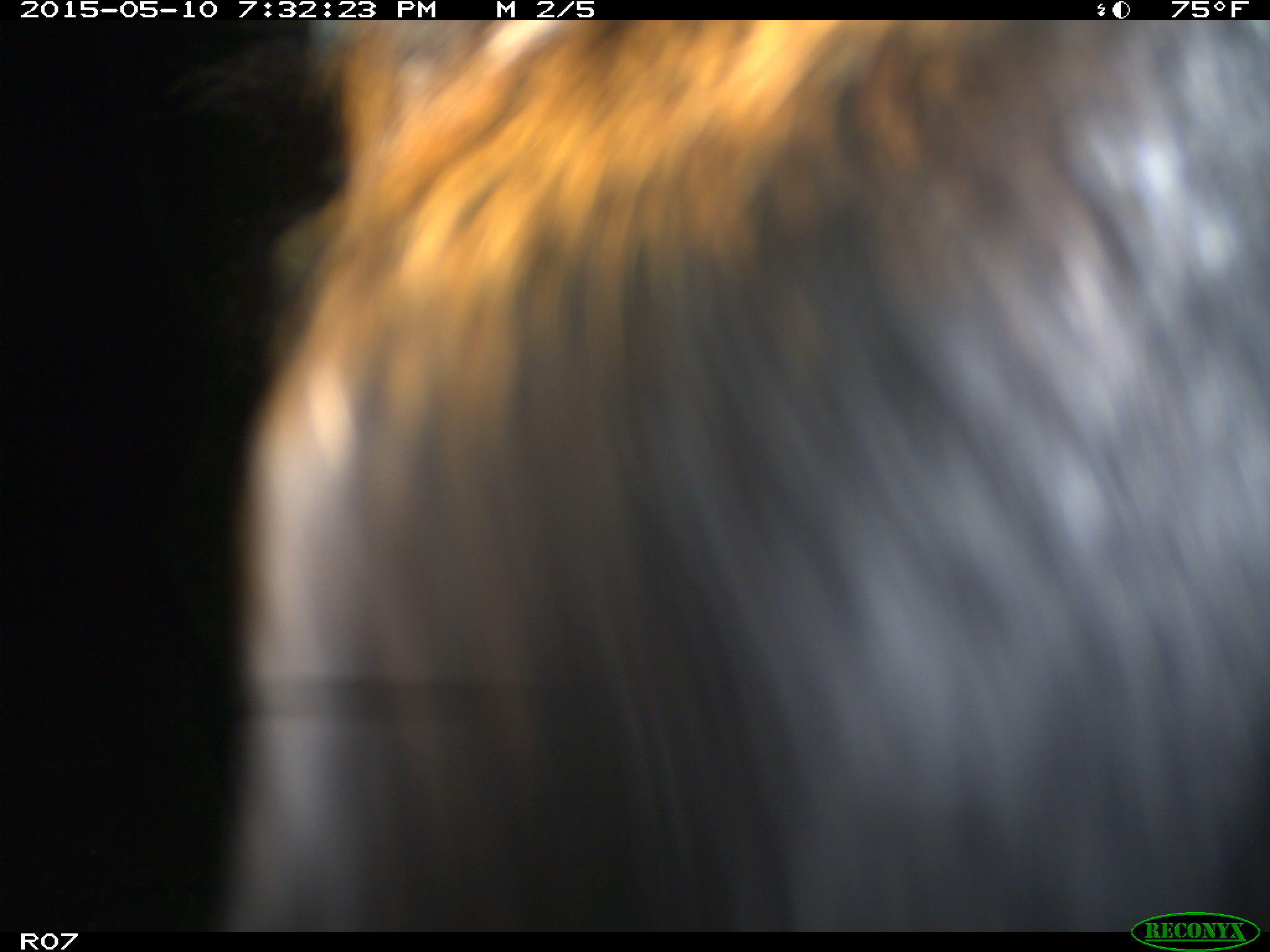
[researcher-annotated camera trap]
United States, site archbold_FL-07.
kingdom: Animalia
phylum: Chordata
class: Mammalia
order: Artiodactyla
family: Bovidae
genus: Bos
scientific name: Bos taurus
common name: domestic cow